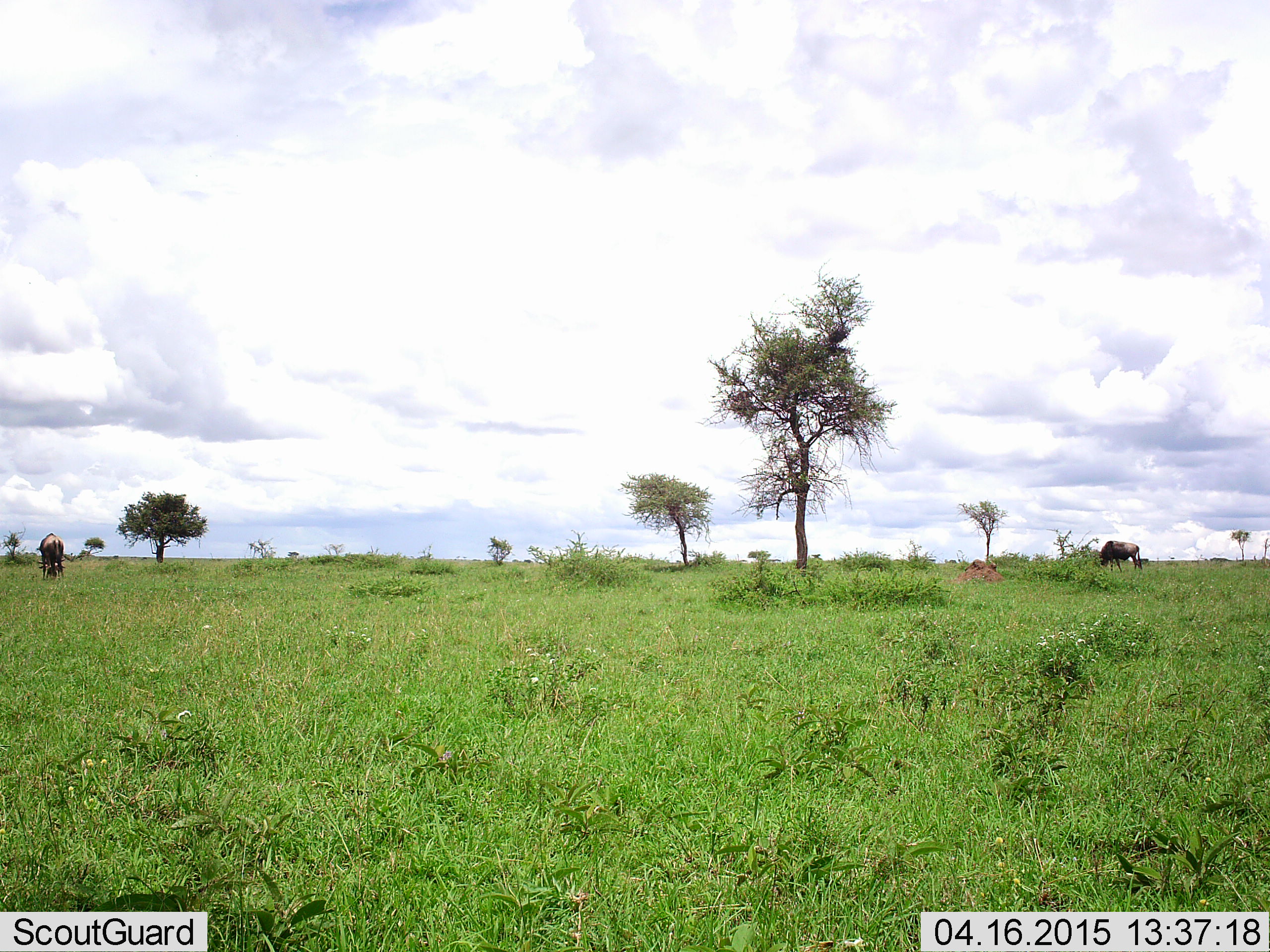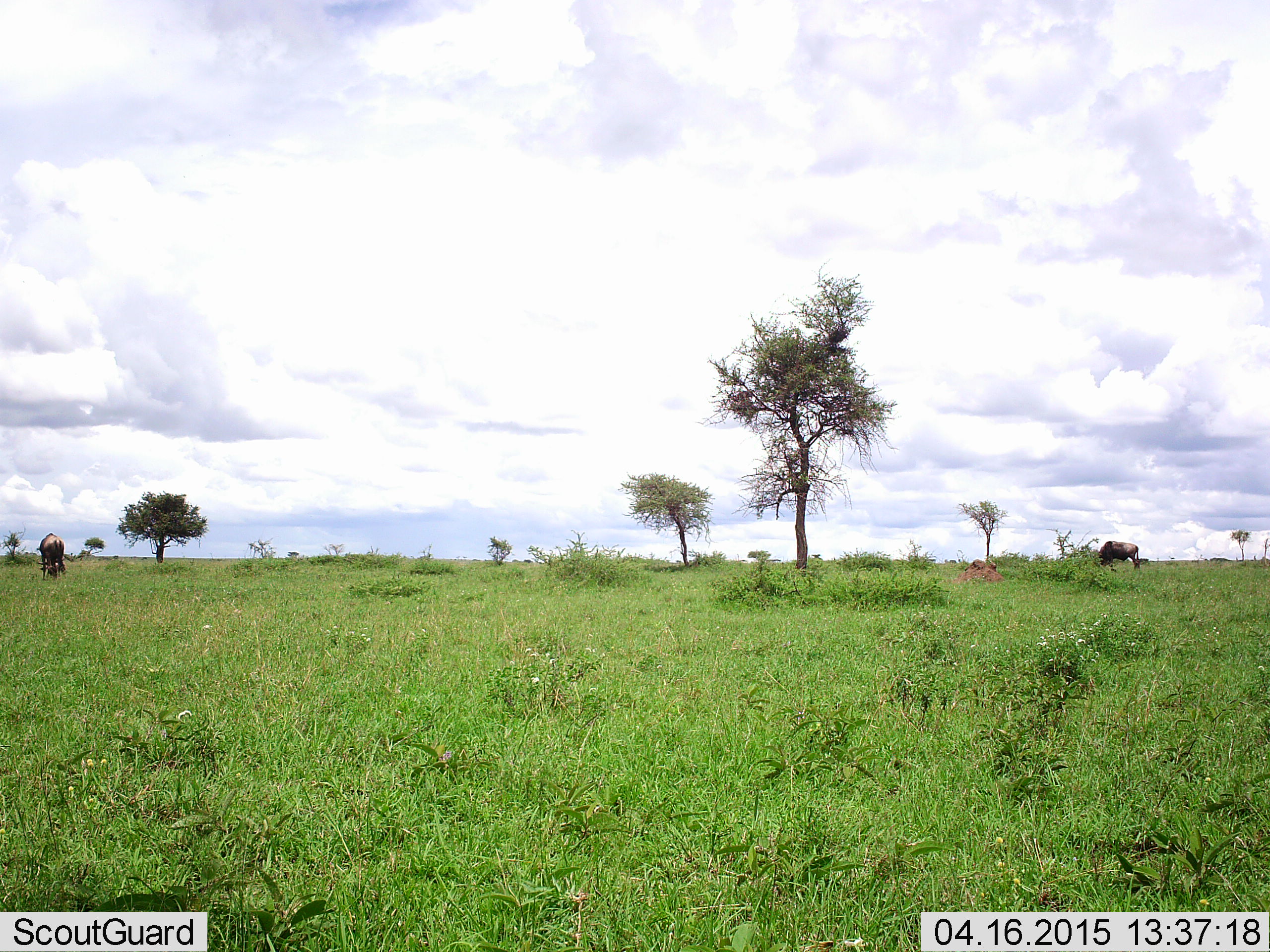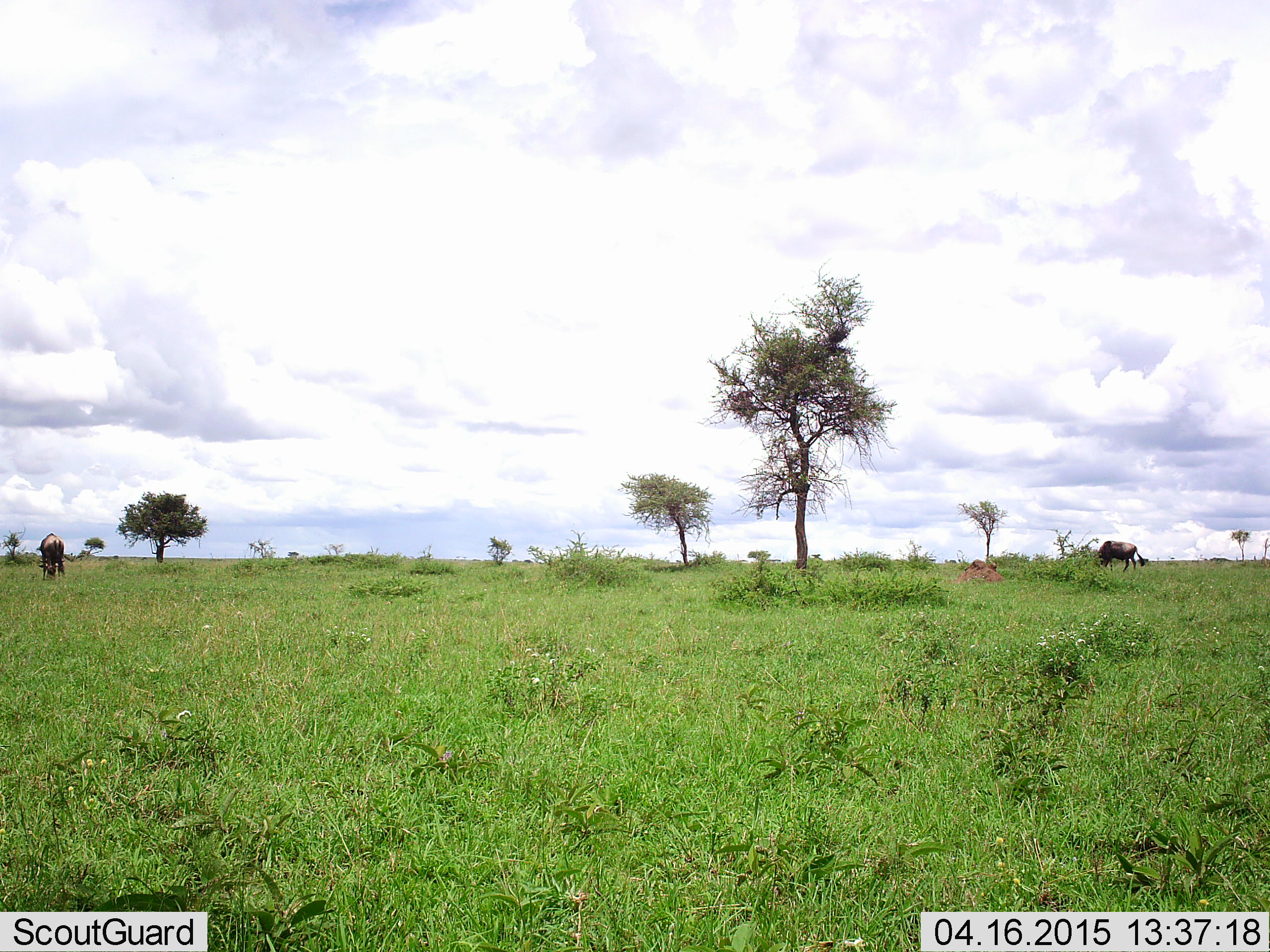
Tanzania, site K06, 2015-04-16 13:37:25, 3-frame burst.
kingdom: Animalia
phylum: Chordata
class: Mammalia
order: Artiodactyla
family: Bovidae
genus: Connochaetes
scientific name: Connochaetes taurinus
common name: blue wildebeest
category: wildebeest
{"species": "wildebeest (blue wildebeest) (Connochaetes taurinus)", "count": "2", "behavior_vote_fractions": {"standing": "30%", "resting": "0%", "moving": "0%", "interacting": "0%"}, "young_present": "0%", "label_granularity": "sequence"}